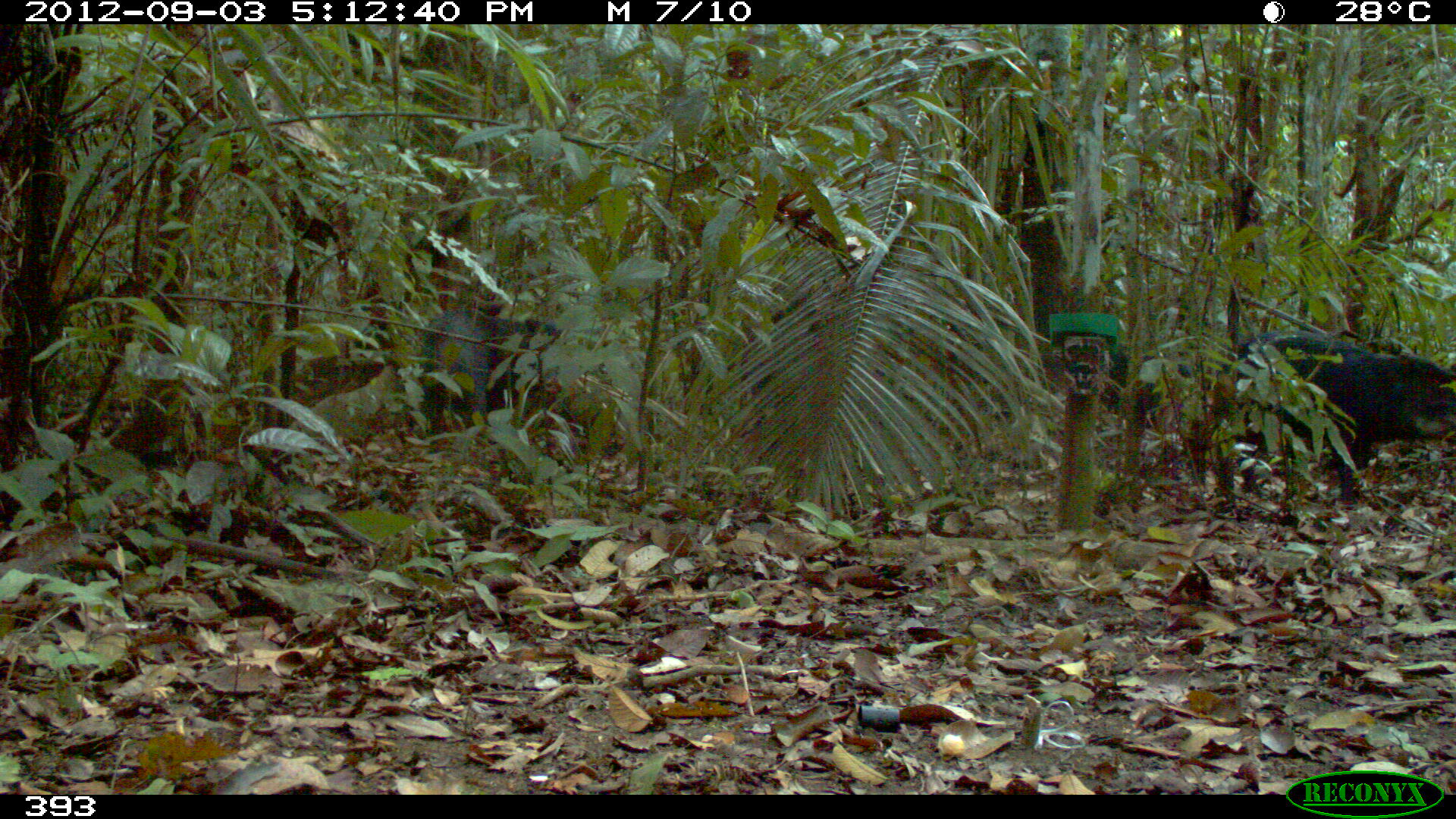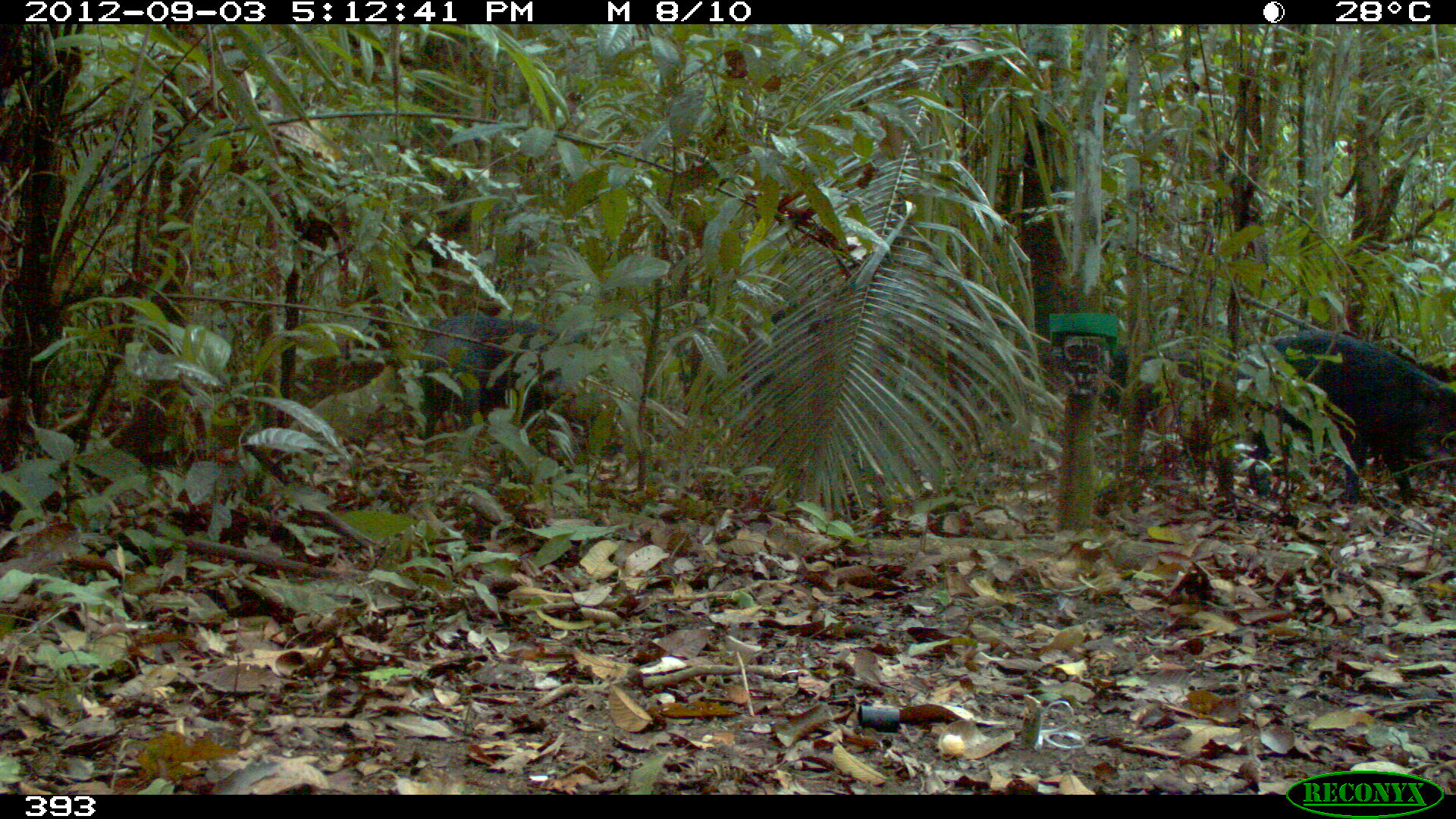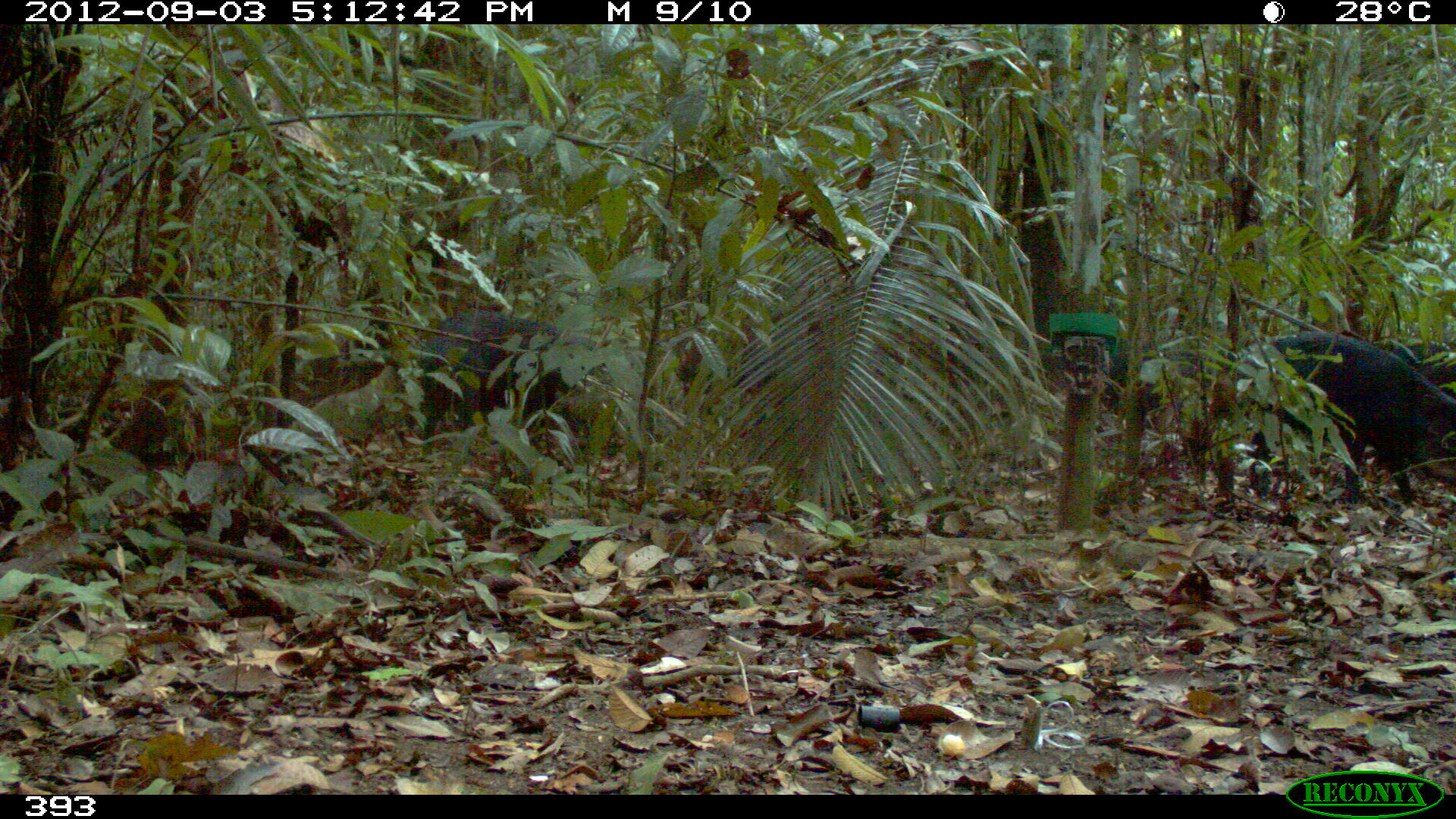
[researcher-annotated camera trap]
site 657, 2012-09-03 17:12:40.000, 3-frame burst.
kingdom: Animalia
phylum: Chordata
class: Mammalia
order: Artiodactyla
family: Tayassuidae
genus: Tayassu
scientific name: Tayassu pecari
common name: white-lipped peccary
Tayassu pecari (white-lipped peccary).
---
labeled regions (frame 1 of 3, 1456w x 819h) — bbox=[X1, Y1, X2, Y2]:
tayassu pecari: bbox=[1241, 328, 1456, 505]; bbox=[419, 306, 560, 434]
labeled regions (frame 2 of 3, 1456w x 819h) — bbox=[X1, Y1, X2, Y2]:
tayassu pecari: bbox=[1102, 329, 1456, 499]; bbox=[405, 317, 576, 440]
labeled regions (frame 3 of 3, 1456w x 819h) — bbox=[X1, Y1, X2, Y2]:
tayassu pecari: bbox=[1244, 330, 1455, 511]; bbox=[400, 311, 617, 460]; bbox=[1382, 342, 1455, 398]